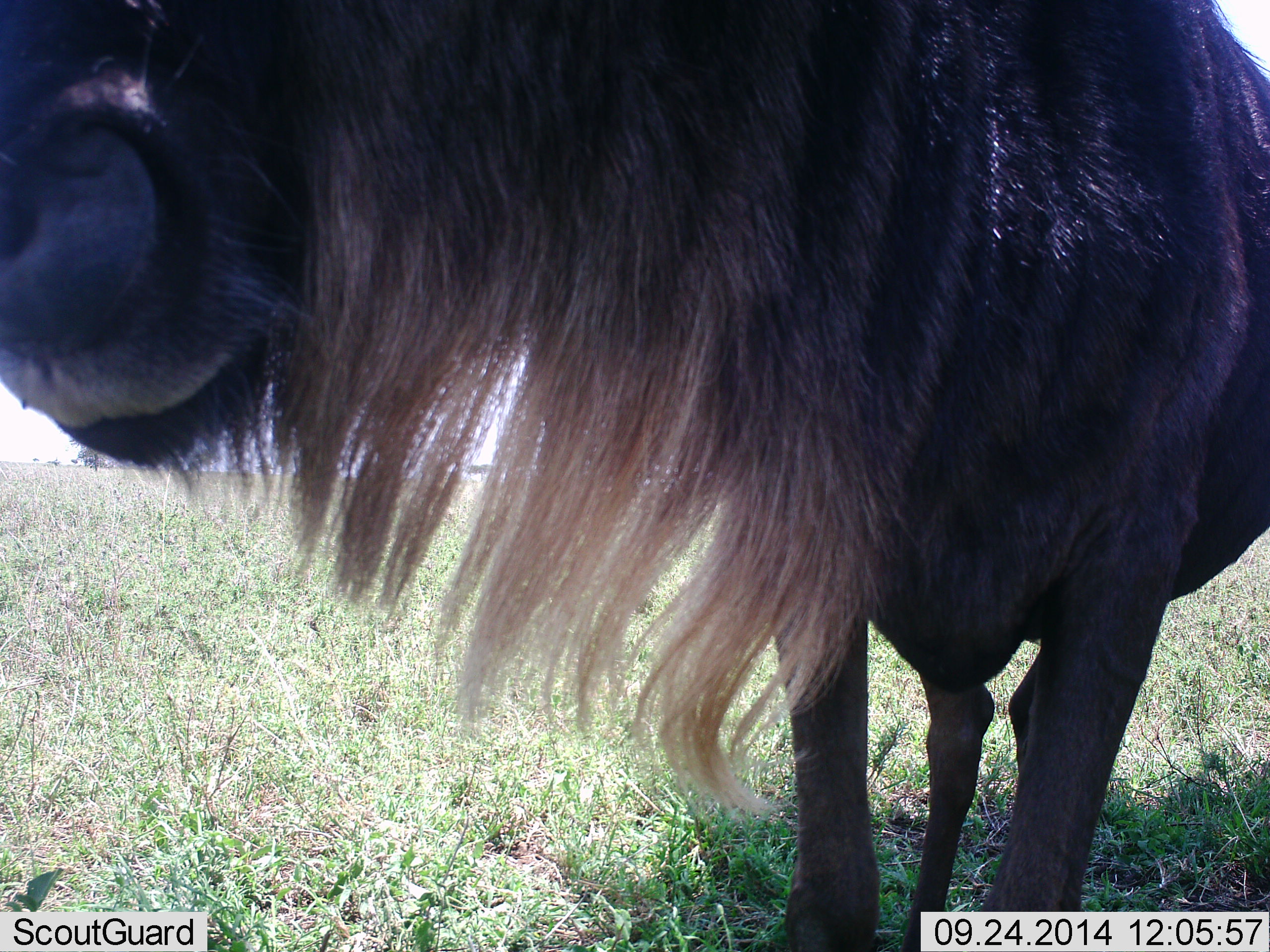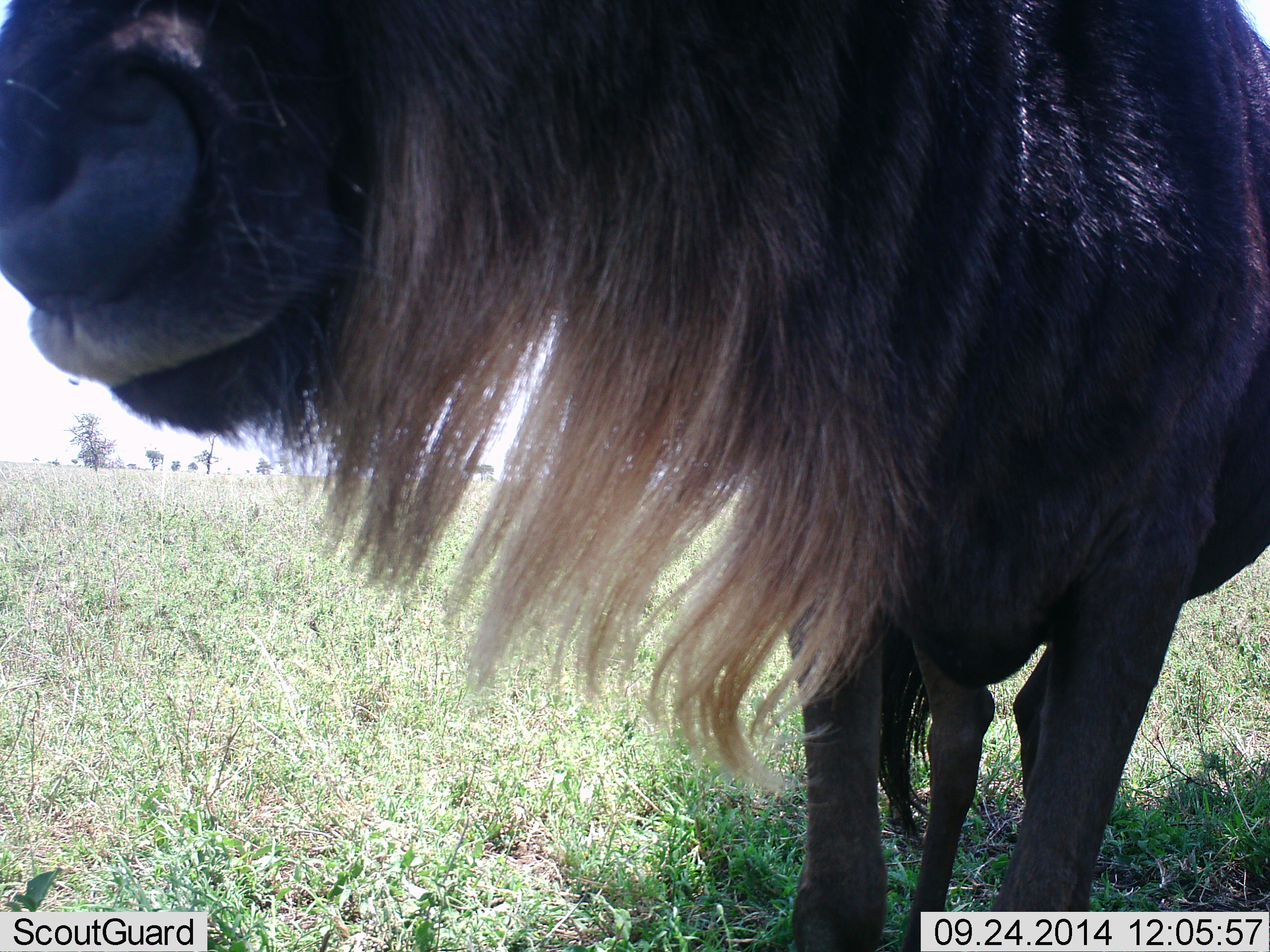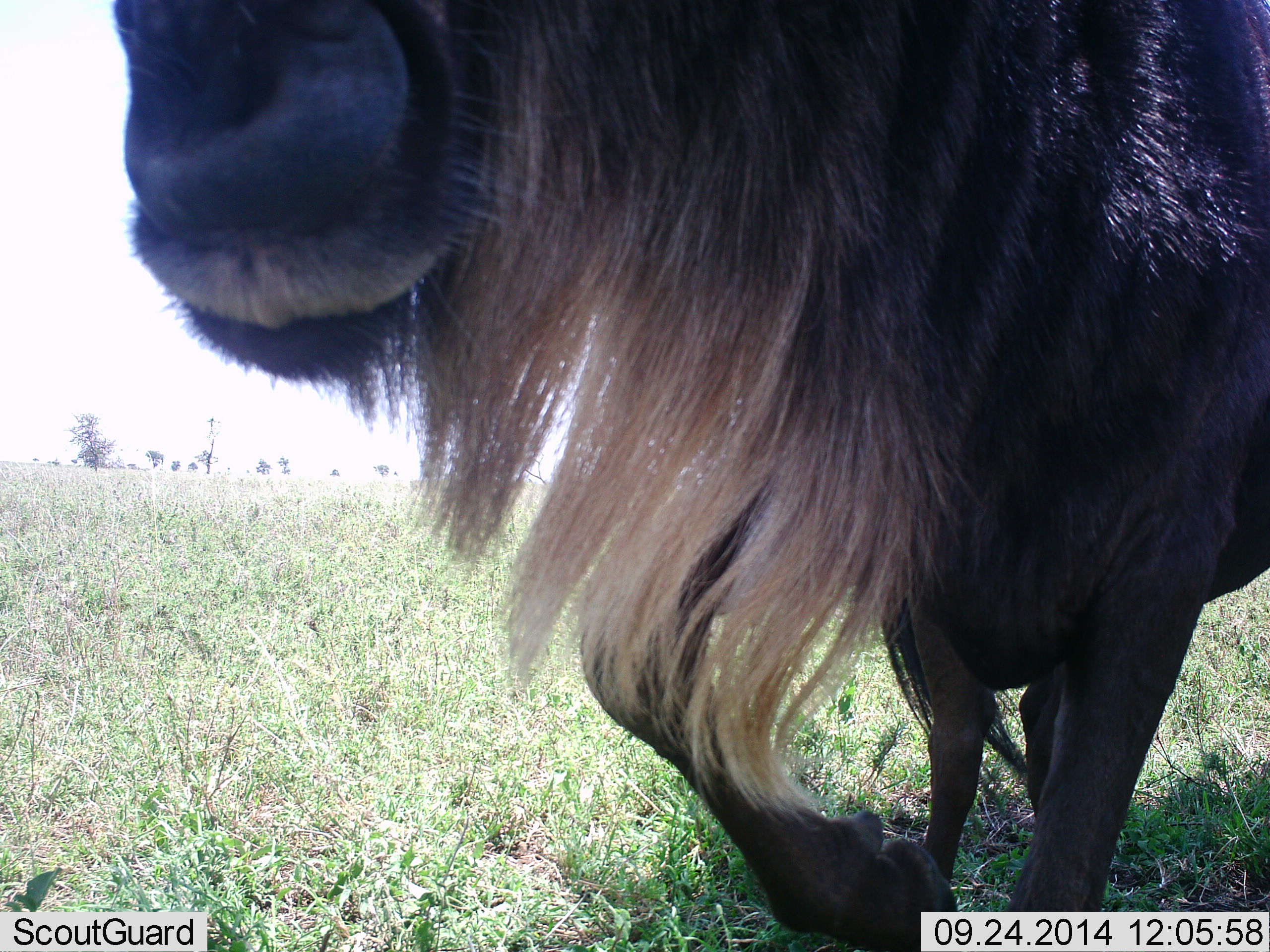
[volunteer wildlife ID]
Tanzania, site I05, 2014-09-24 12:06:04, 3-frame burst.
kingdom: Animalia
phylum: Chordata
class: Mammalia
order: Artiodactyla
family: Bovidae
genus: Connochaetes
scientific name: Connochaetes taurinus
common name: blue wildebeest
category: wildebeest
Wildebeest (blue wildebeest) (Connochaetes taurinus), count 1. Behavior (volunteer vote fractions): standing 80%, resting 0%, moving 10%, interacting 10%. Young present (vote fraction): 0%. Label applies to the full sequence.